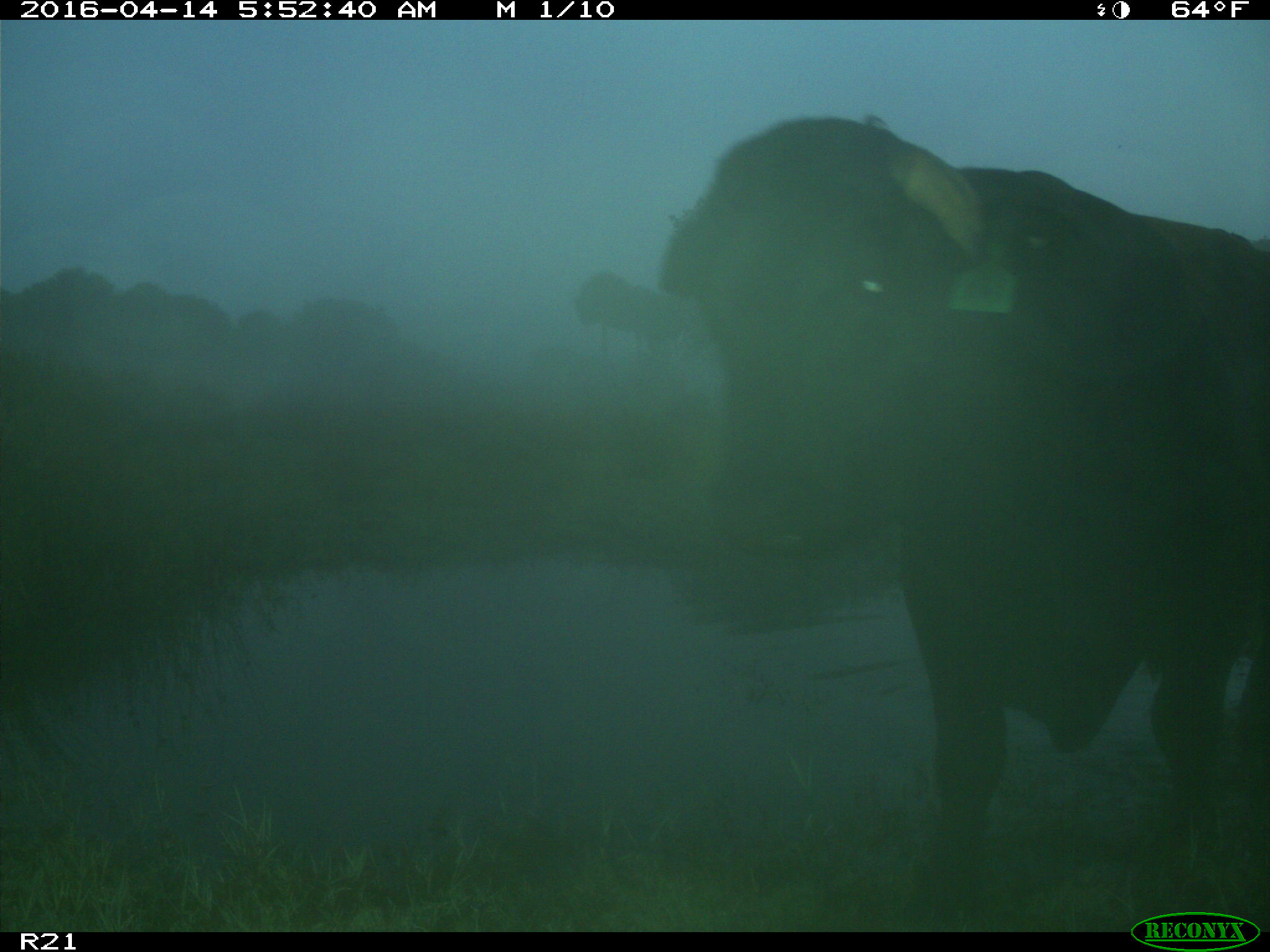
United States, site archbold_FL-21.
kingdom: Animalia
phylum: Chordata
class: Mammalia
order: Artiodactyla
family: Bovidae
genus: Bos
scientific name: Bos taurus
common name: domestic cow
Bos taurus (domestic cow).